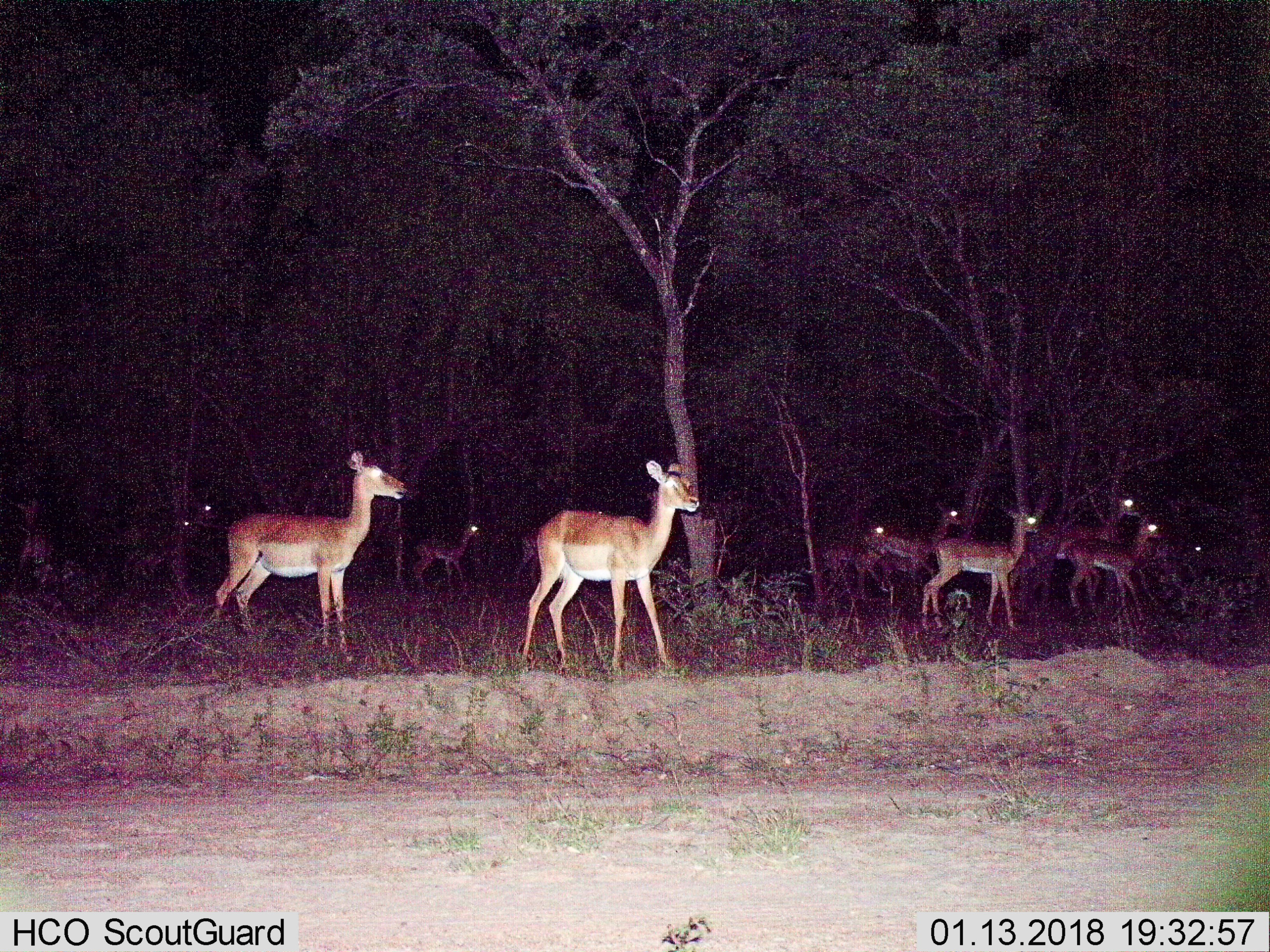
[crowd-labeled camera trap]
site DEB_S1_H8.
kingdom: Animalia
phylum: Chordata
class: Mammalia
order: Artiodactyla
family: Bovidae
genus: Aepyceros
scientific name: Aepyceros melampus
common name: impala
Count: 11-50.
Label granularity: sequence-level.